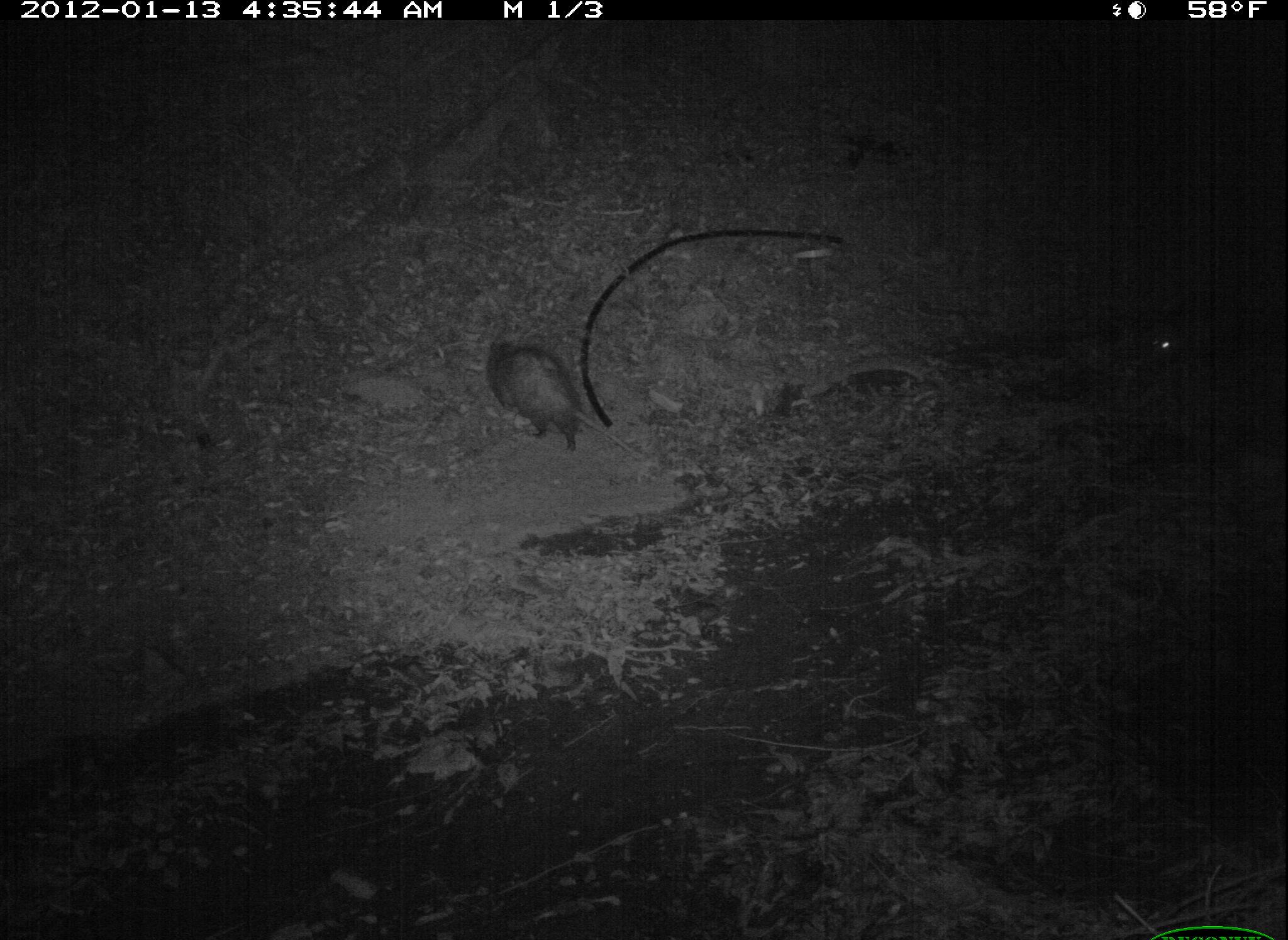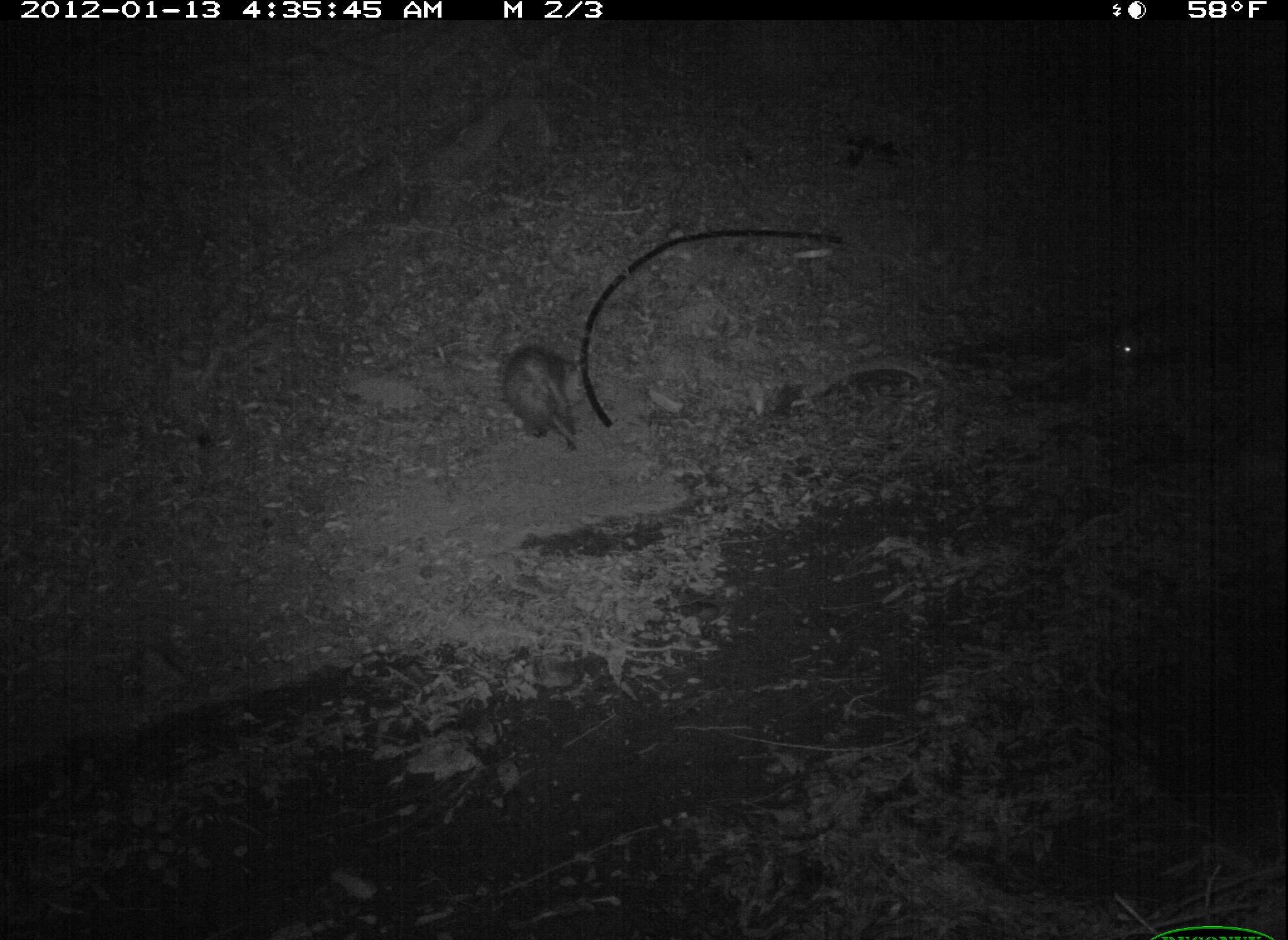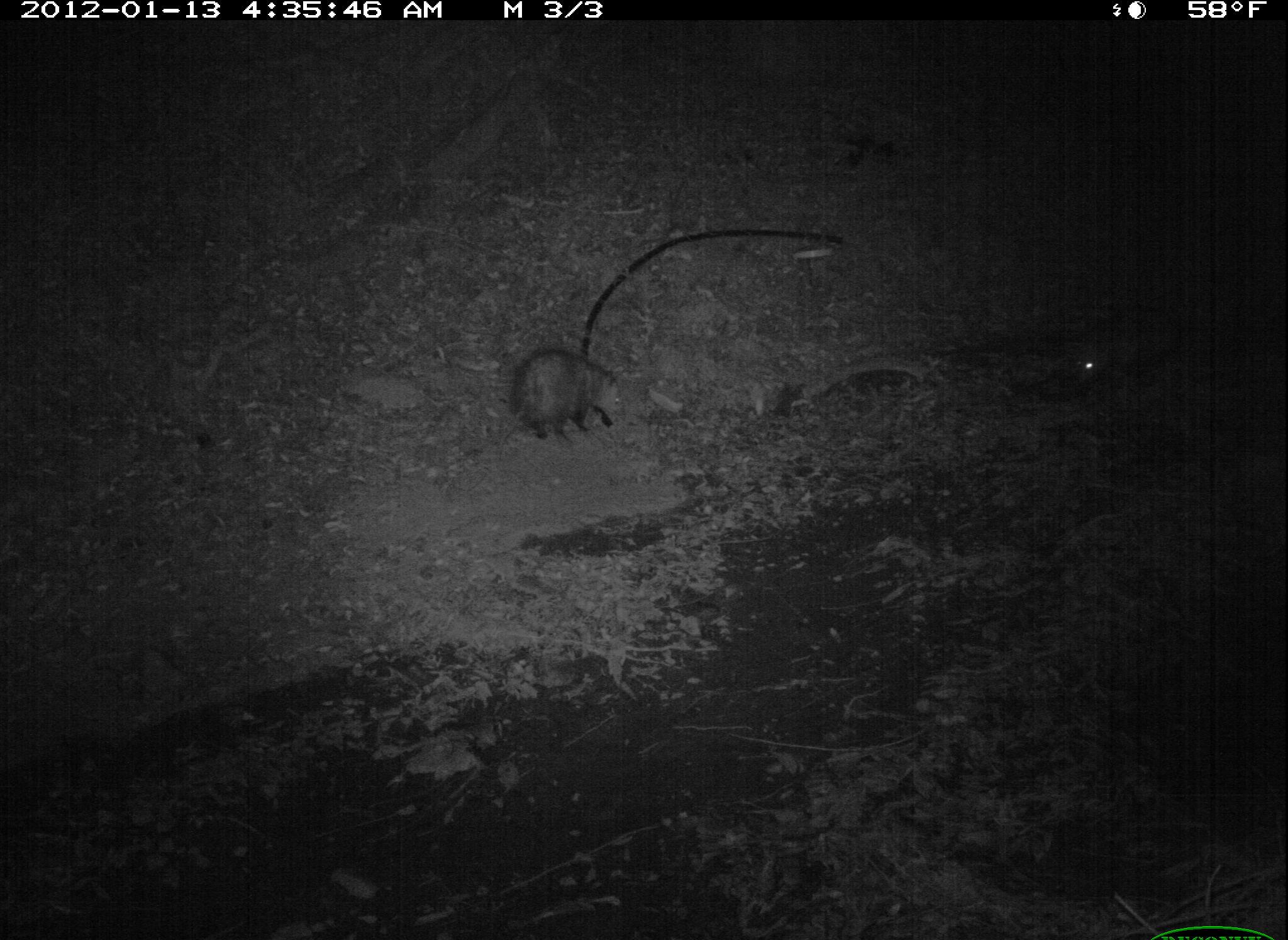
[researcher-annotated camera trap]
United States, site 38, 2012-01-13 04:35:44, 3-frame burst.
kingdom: Animalia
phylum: Chordata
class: Mammalia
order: Didelphimorphia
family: Didelphidae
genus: Didelphis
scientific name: Didelphis virginiana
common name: virginia opossum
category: opossum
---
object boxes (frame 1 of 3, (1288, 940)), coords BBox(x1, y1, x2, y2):
opossum: BBox(477, 335, 615, 457)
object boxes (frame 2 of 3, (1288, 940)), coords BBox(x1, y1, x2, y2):
opossum: BBox(470, 333, 601, 462)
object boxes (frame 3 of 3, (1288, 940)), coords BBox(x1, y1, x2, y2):
opossum: BBox(496, 338, 641, 451)